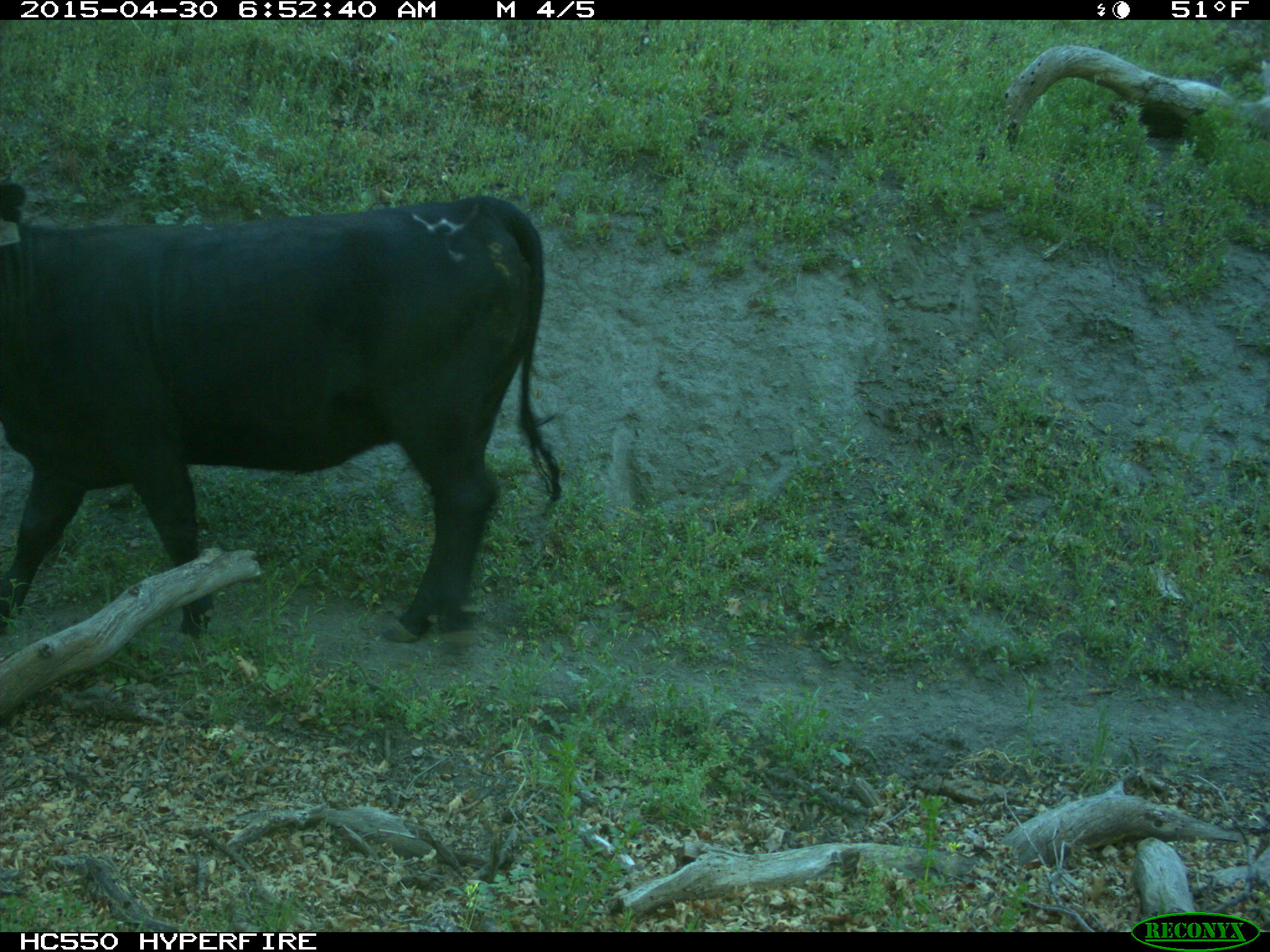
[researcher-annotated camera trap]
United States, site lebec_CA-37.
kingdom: Animalia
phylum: Chordata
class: Mammalia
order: Artiodactyla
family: Bovidae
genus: Bos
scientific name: Bos taurus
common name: domestic cow